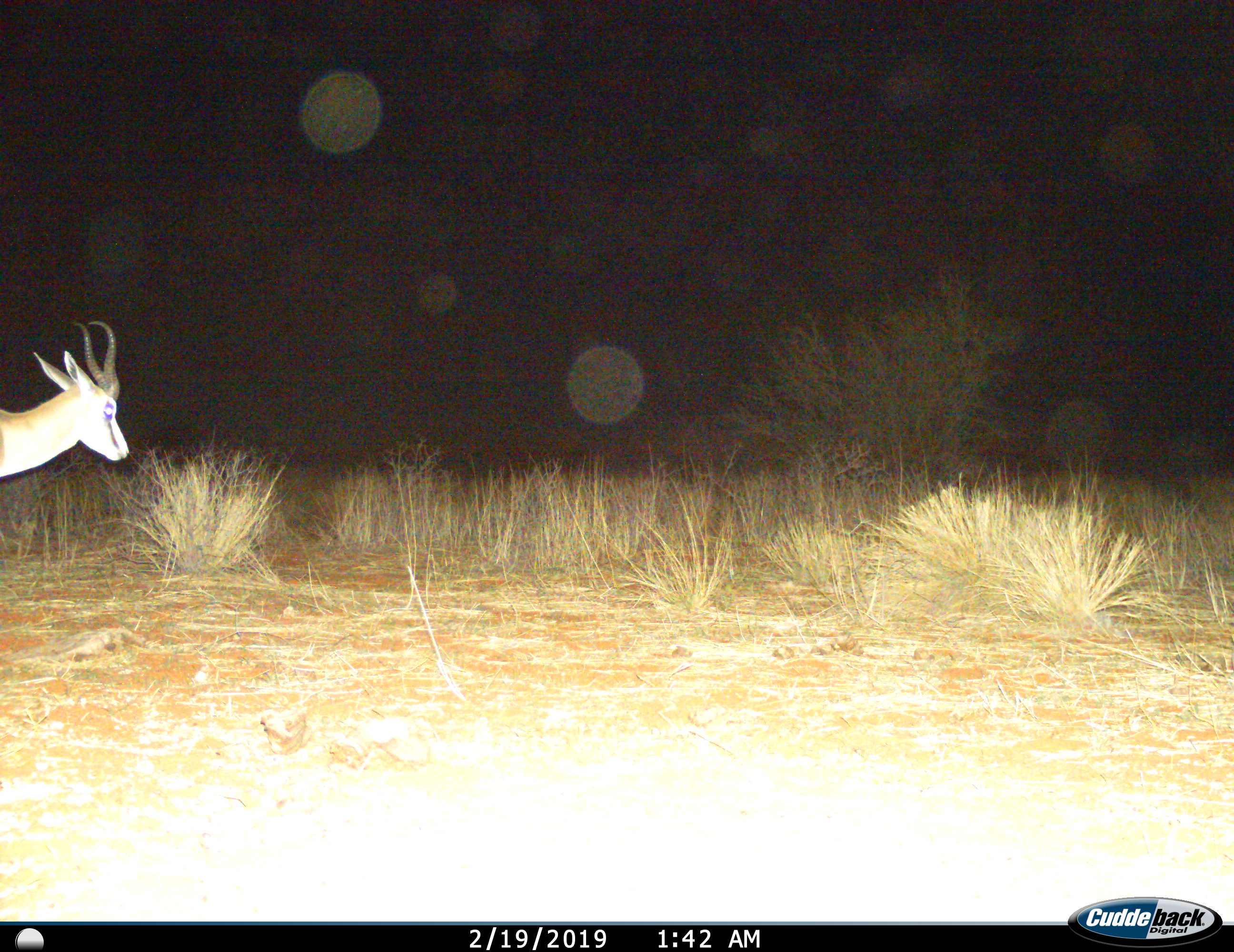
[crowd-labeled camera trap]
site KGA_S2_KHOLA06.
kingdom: Animalia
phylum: Chordata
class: Mammalia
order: Artiodactyla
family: Bovidae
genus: Antidorcas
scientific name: Antidorcas marsupialis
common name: springbok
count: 1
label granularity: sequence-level